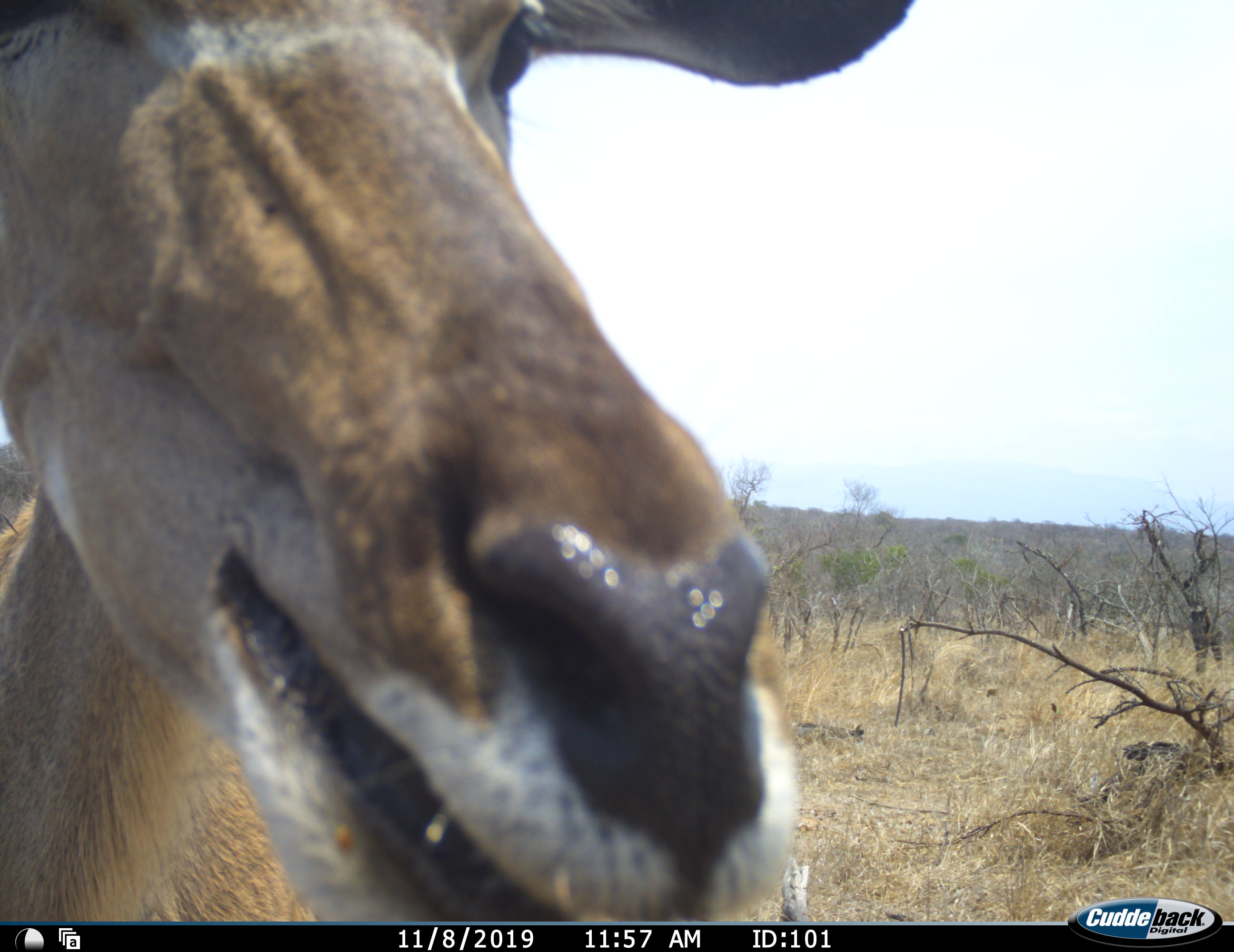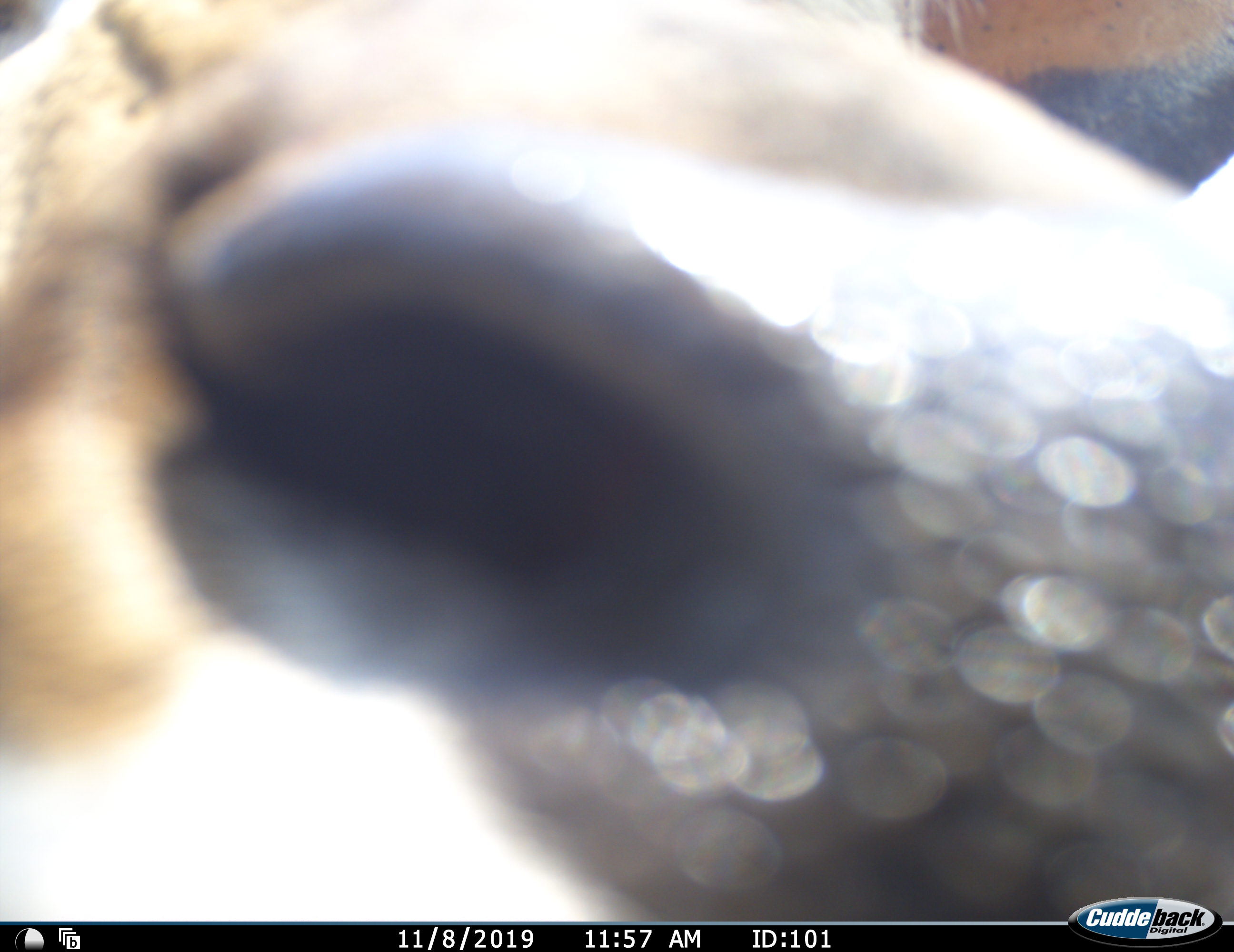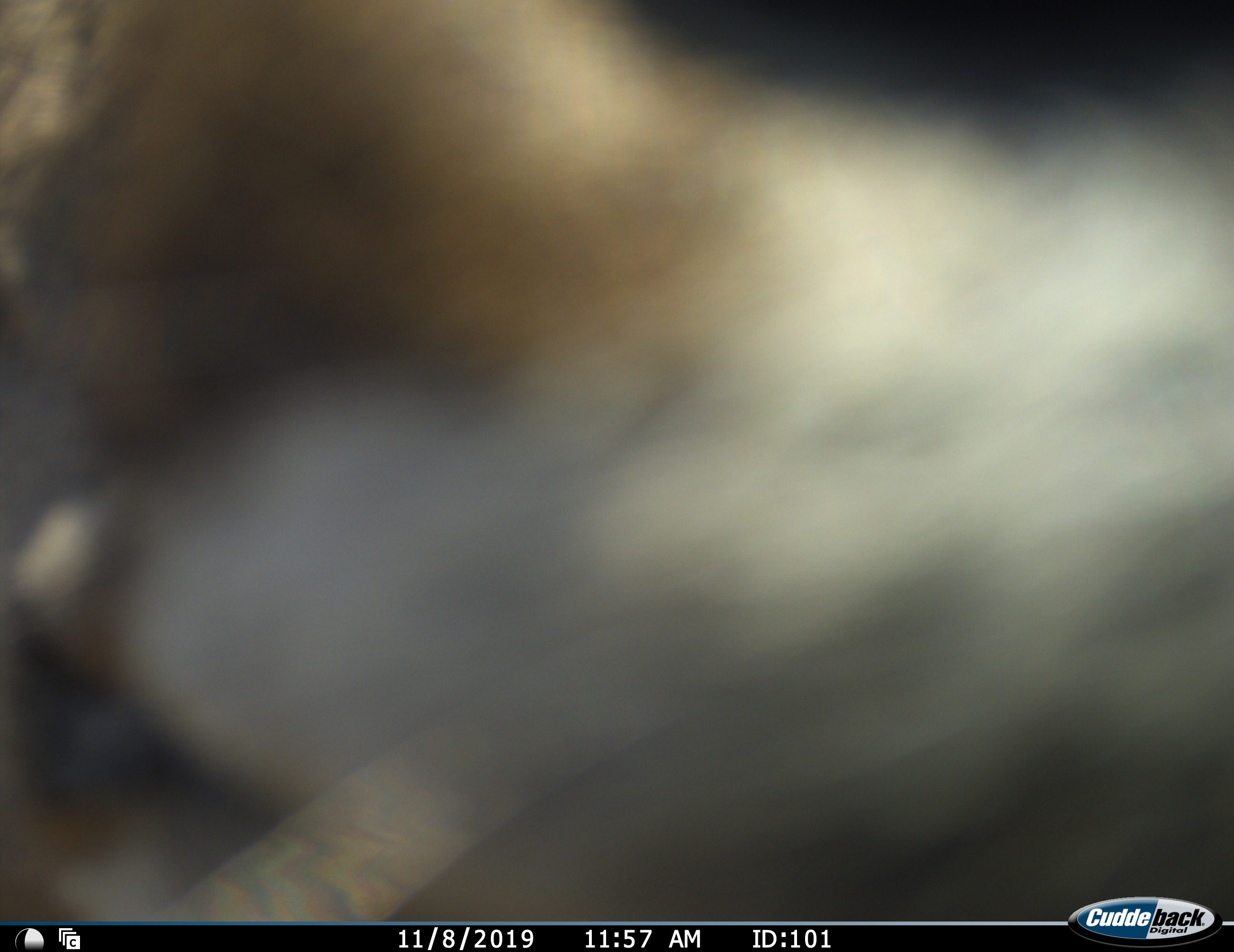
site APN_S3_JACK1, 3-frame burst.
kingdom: Animalia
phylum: Chordata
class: Mammalia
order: Artiodactyla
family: Bovidae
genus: Aepyceros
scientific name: Aepyceros melampus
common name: impala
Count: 1.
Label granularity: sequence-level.